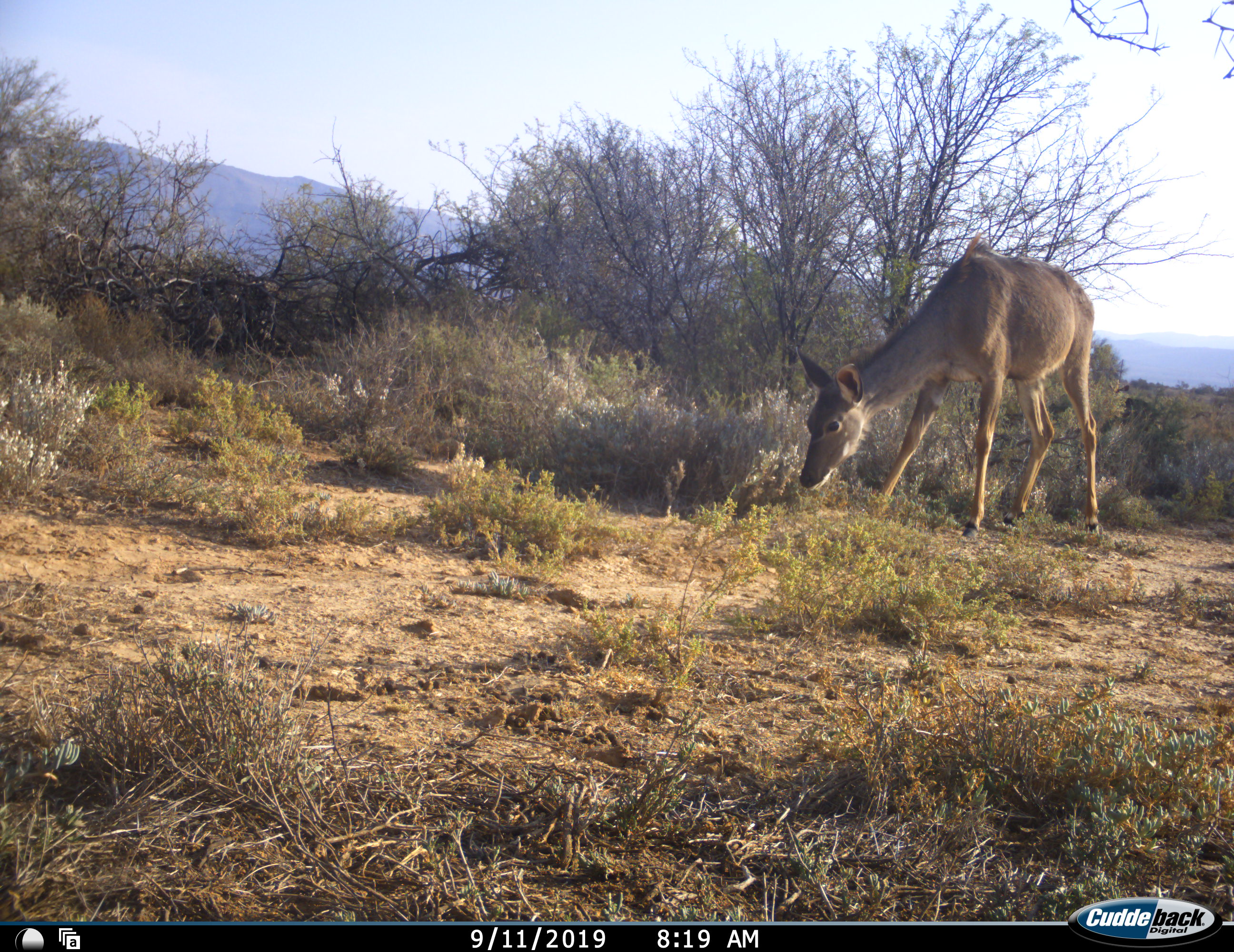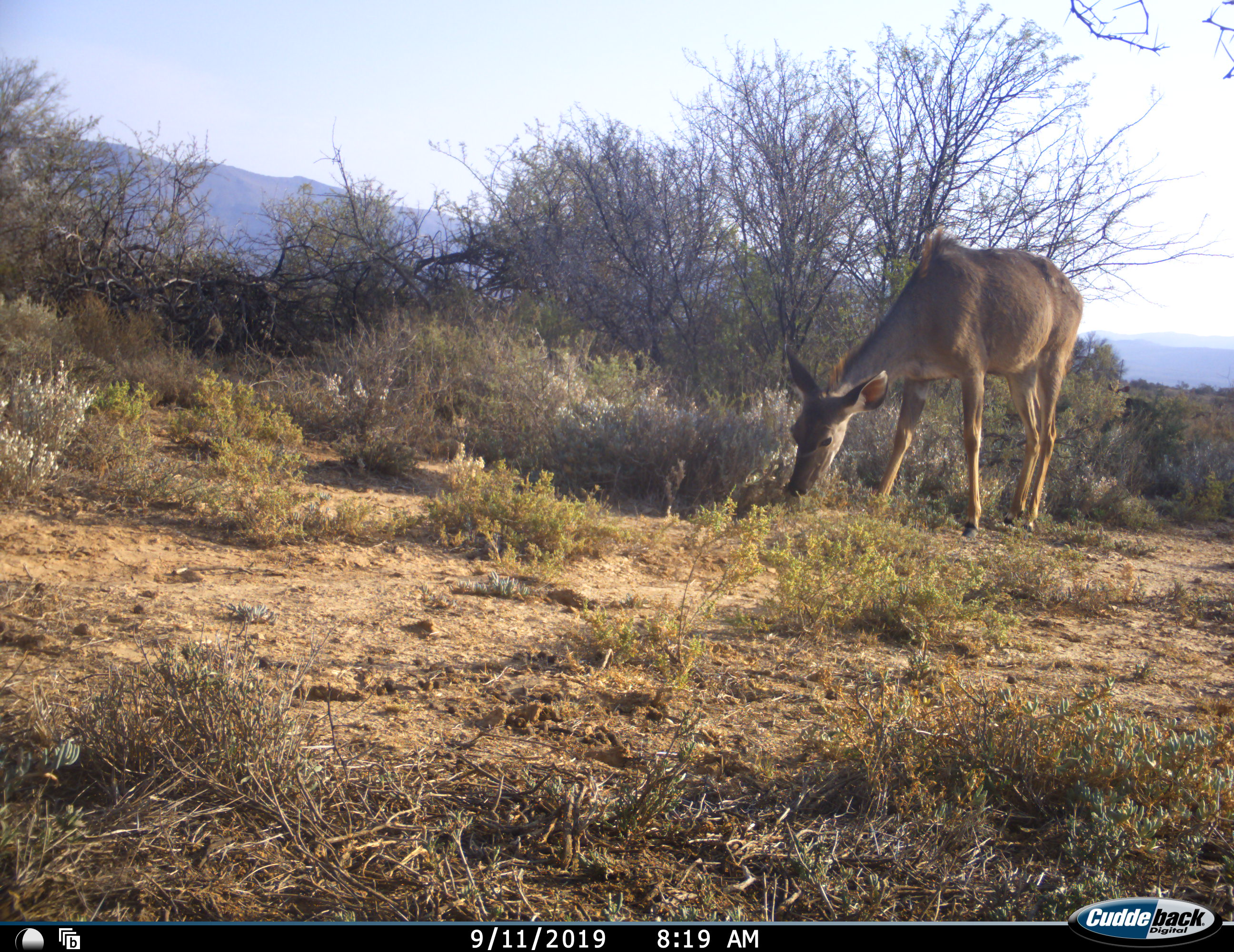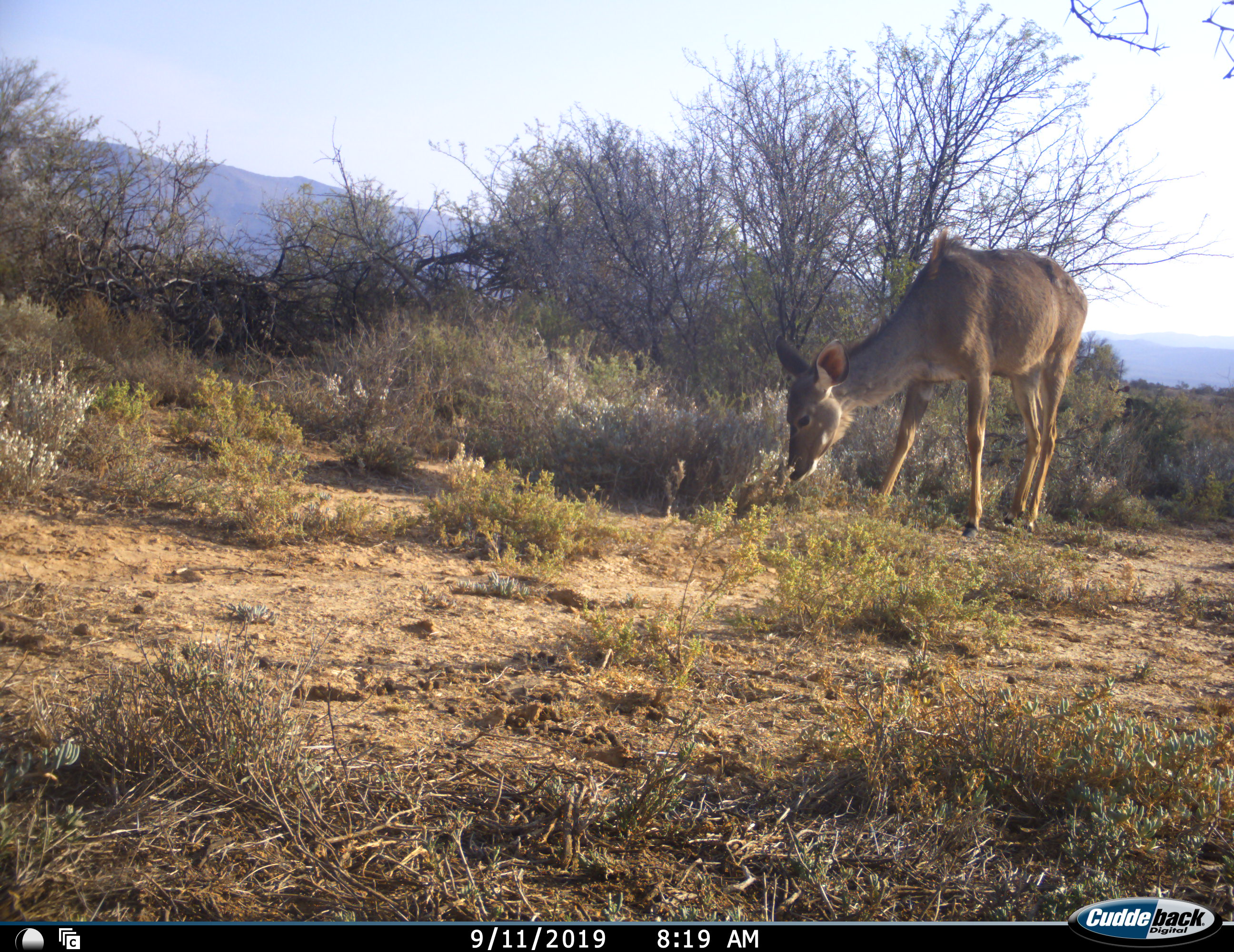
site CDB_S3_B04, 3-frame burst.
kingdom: Animalia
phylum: Chordata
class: Mammalia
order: Artiodactyla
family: Bovidae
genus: Tragelaphus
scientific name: Tragelaphus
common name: kudu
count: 1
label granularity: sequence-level